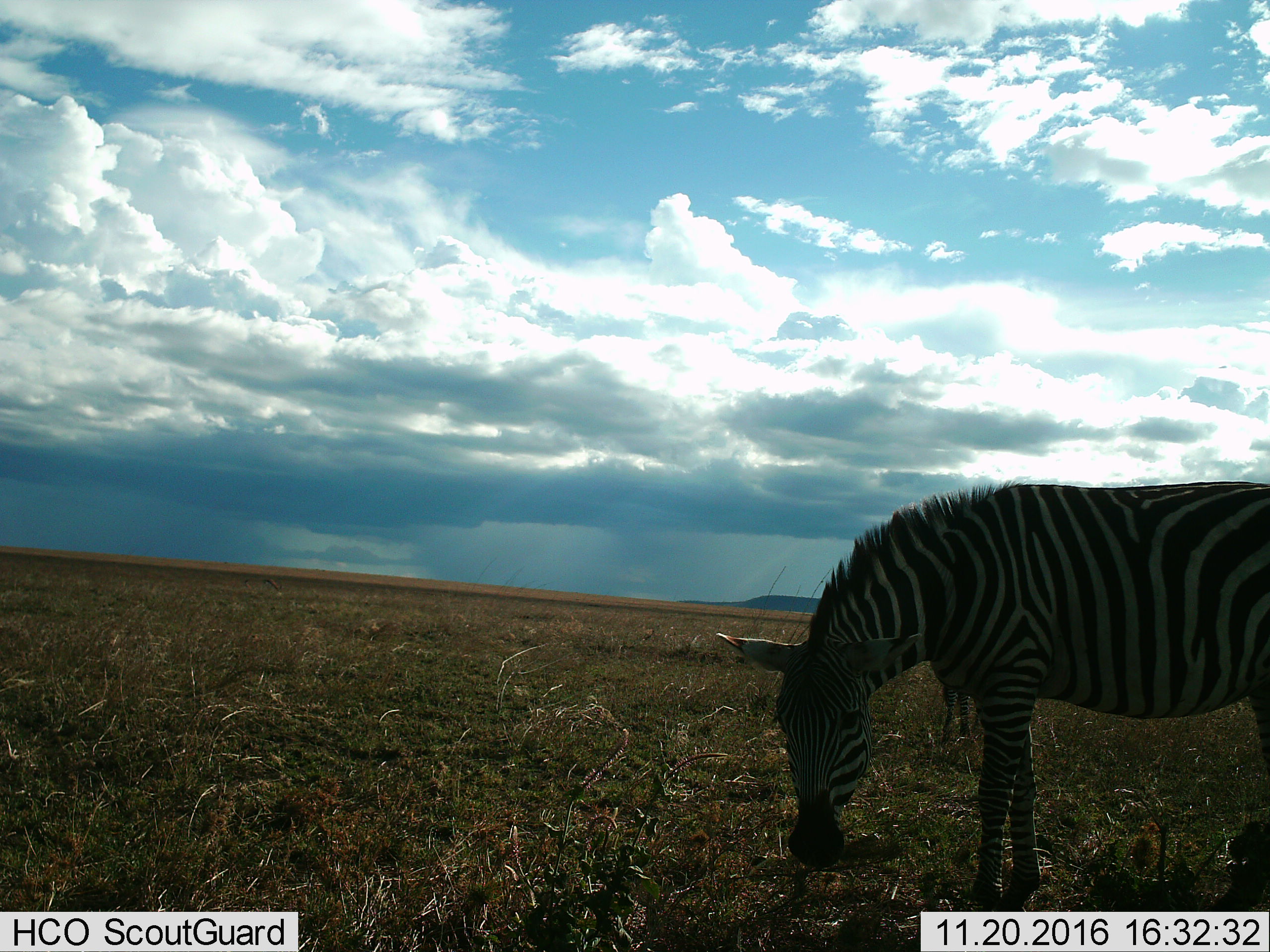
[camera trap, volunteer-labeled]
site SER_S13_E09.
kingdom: Animalia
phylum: Chordata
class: Mammalia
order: Perissodactyla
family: Equidae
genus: Equus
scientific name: Equus quagga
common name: plains zebra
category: zebraplains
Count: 1.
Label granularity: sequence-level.